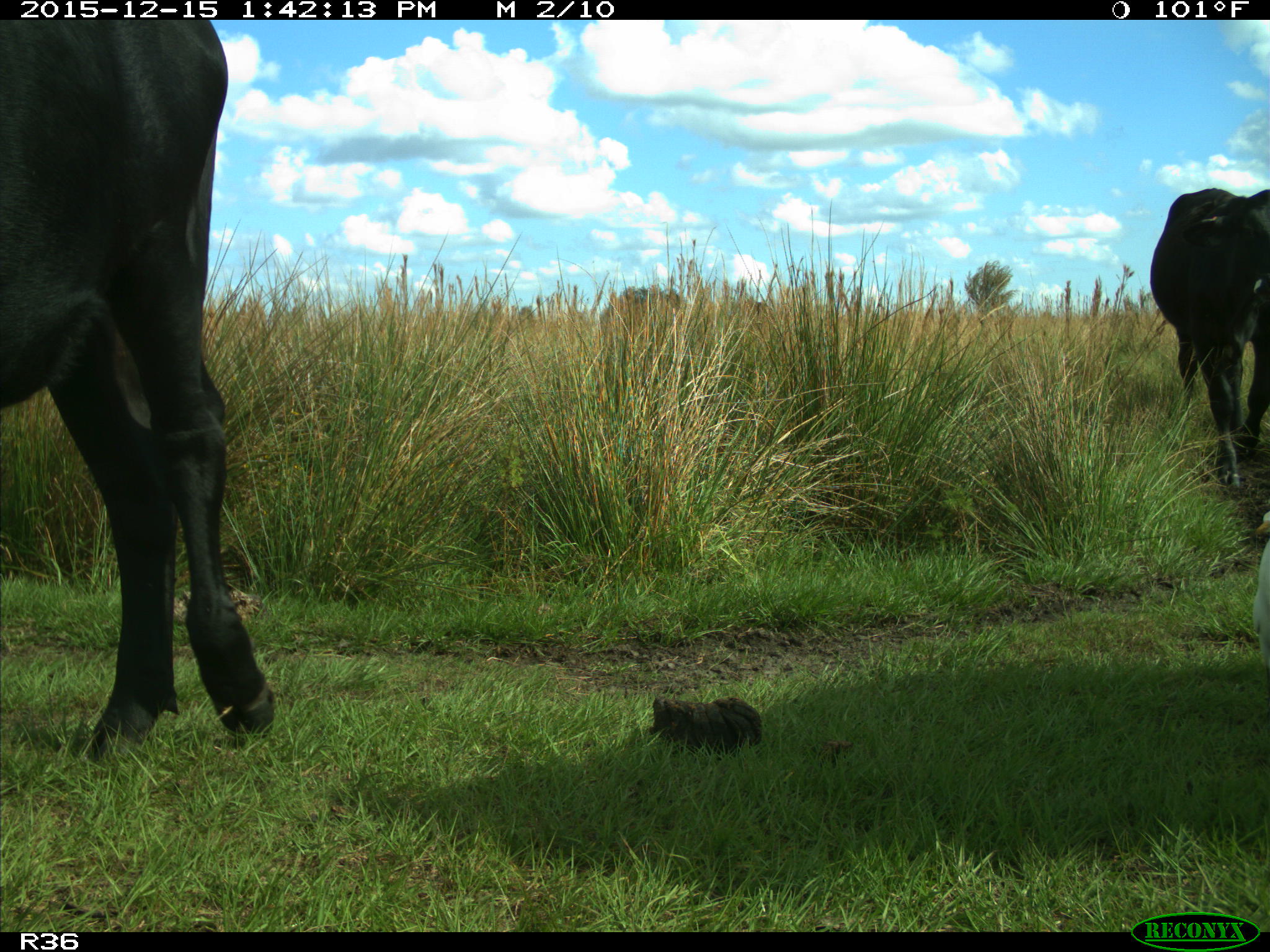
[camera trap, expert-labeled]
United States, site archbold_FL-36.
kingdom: Animalia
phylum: Chordata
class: Mammalia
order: Artiodactyla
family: Bovidae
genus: Bos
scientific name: Bos taurus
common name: domestic cow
Bos taurus (domestic cow).